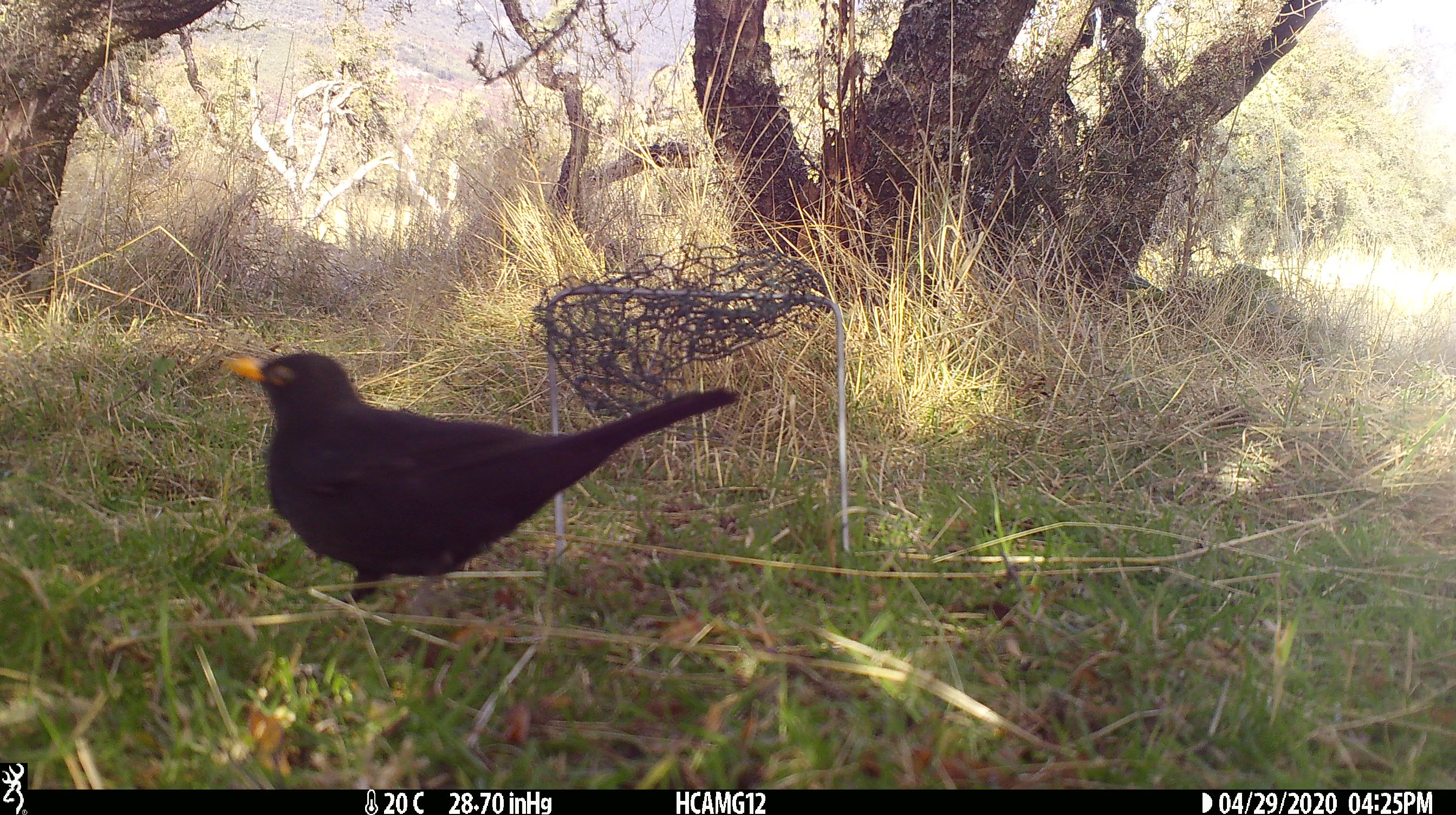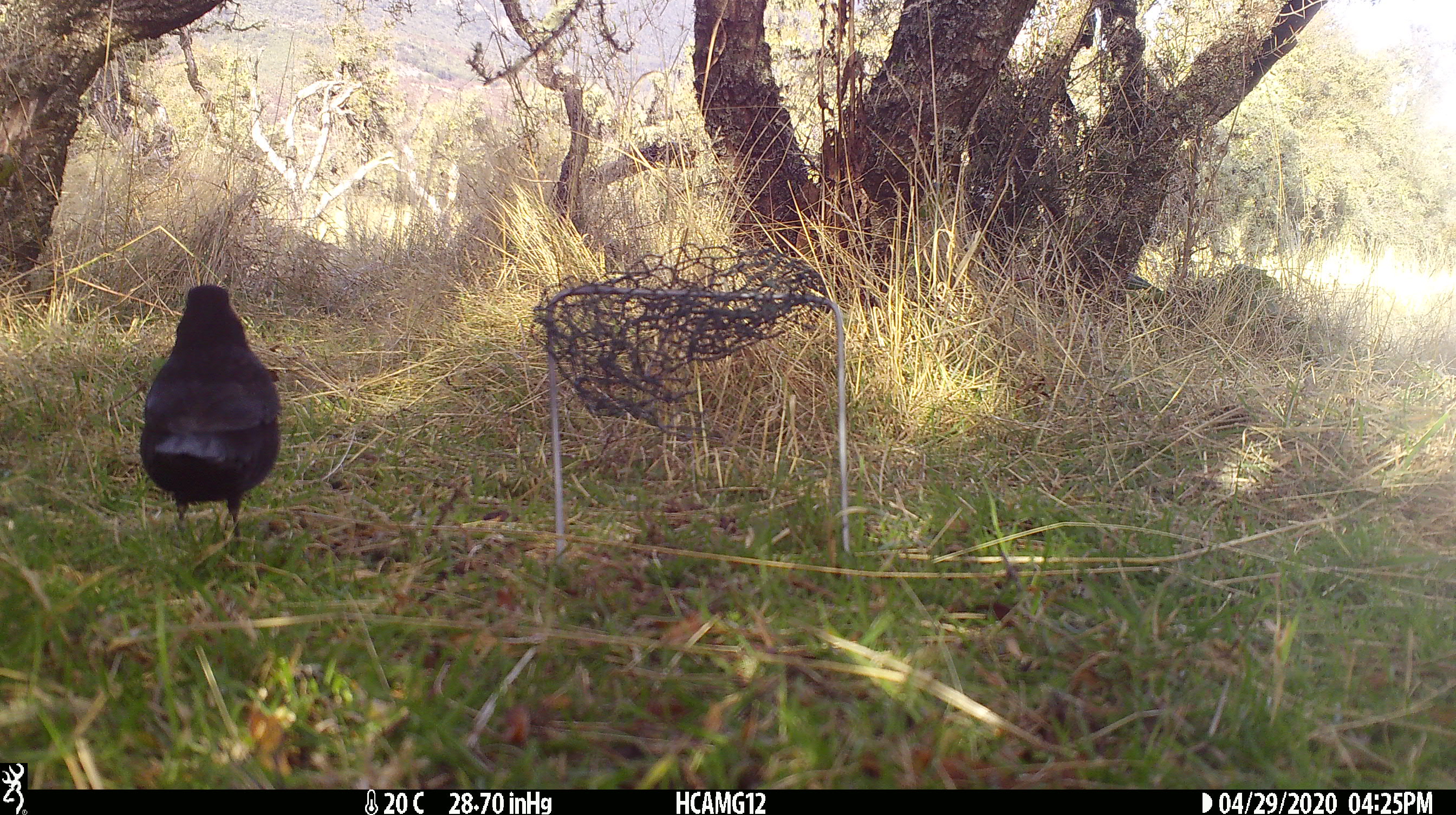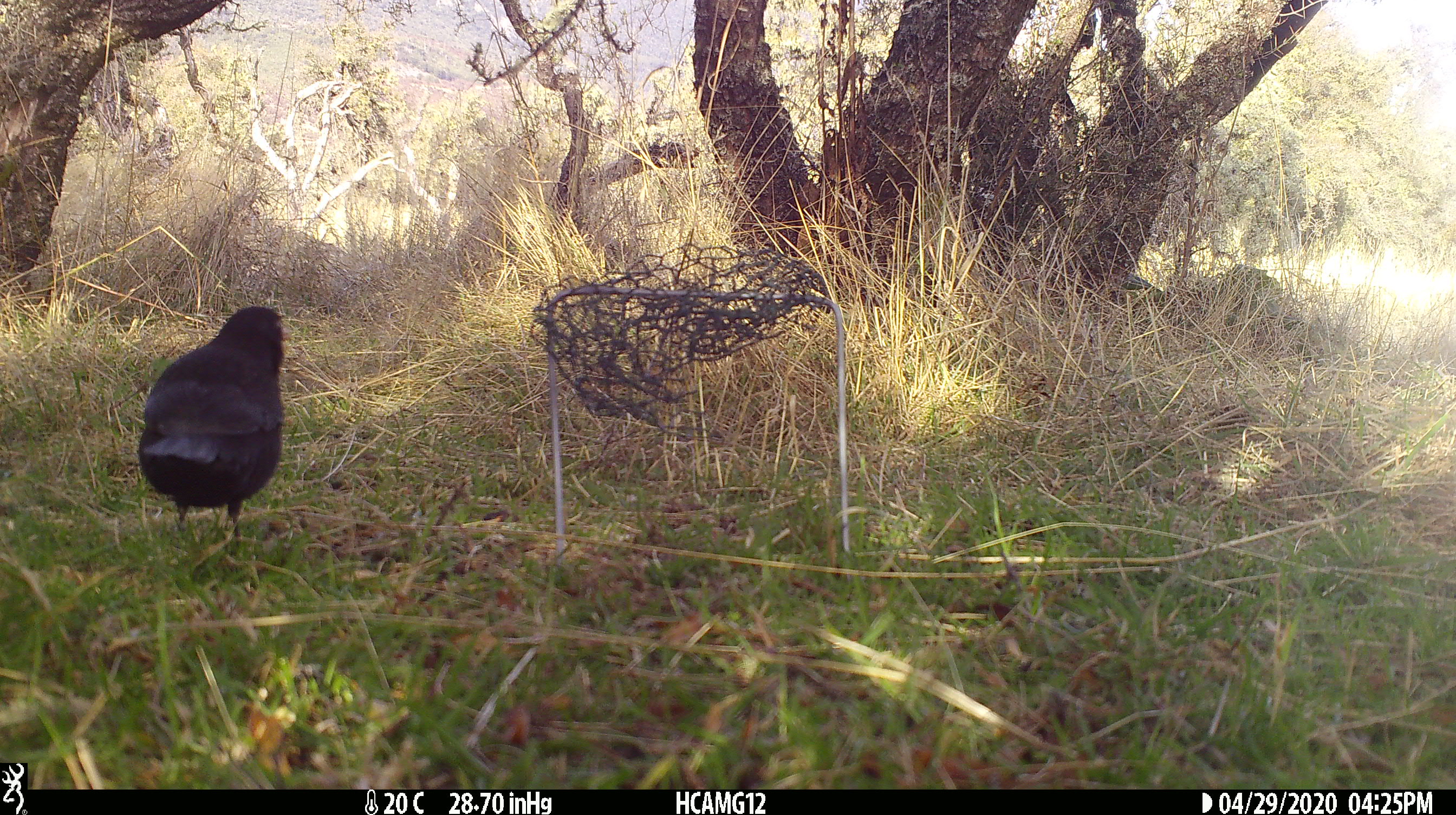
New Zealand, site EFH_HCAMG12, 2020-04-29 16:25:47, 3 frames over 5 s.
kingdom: Animalia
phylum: Chordata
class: Aves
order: Passeriformes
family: Turdidae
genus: Turdus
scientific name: Turdus merula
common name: eurasian blackbird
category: blackbird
Blackbird (eurasian blackbird) (Turdus merula).